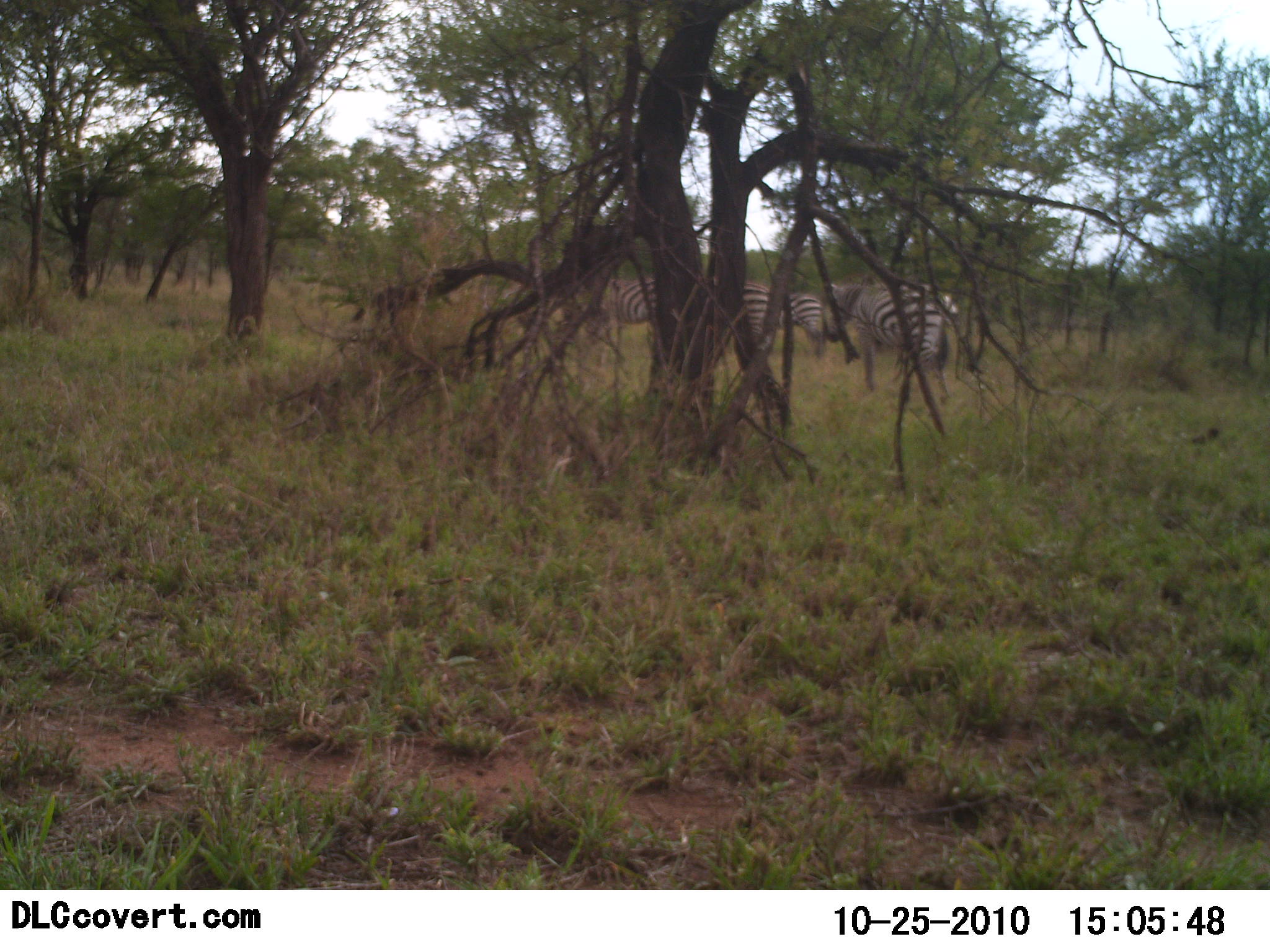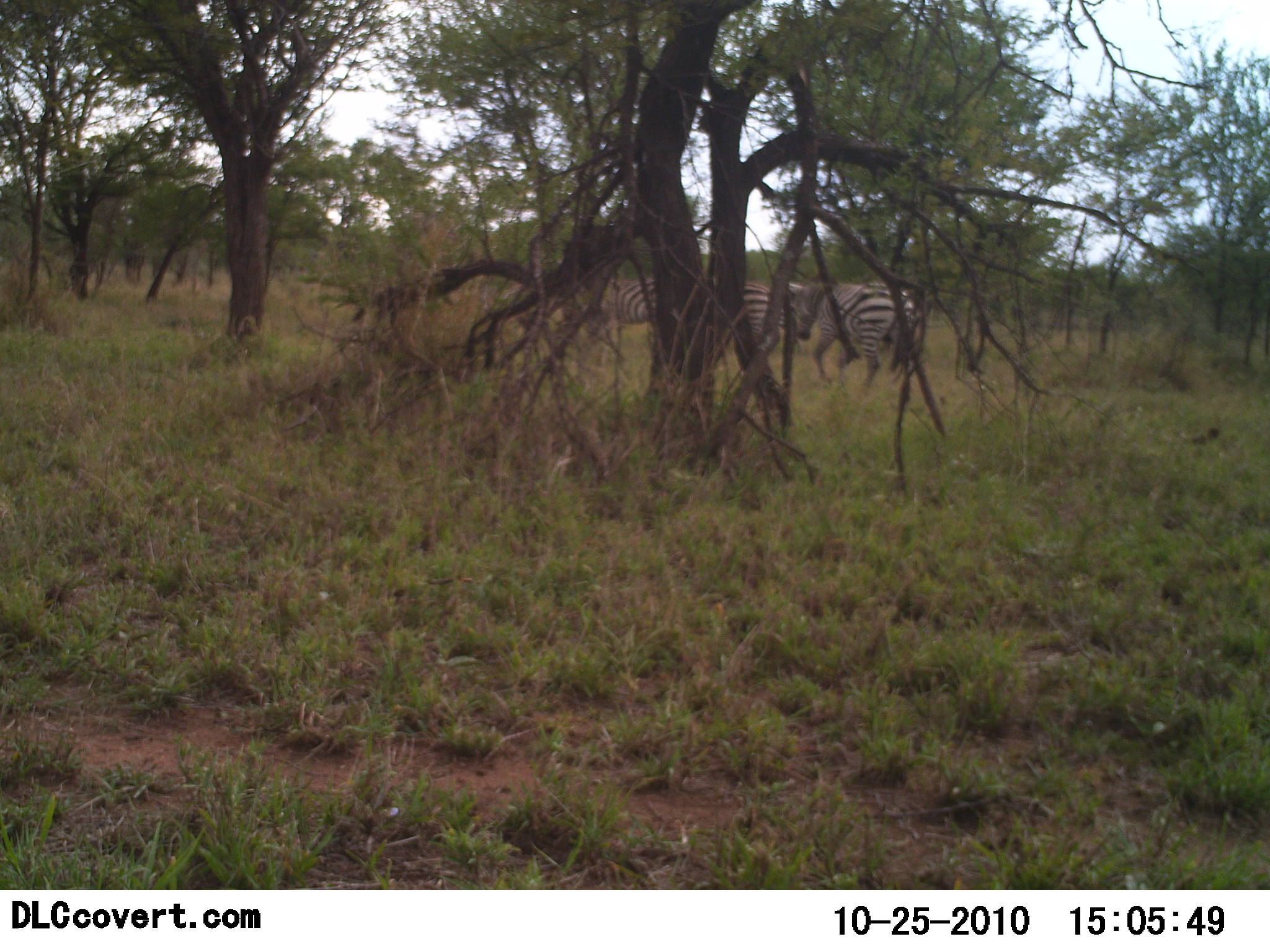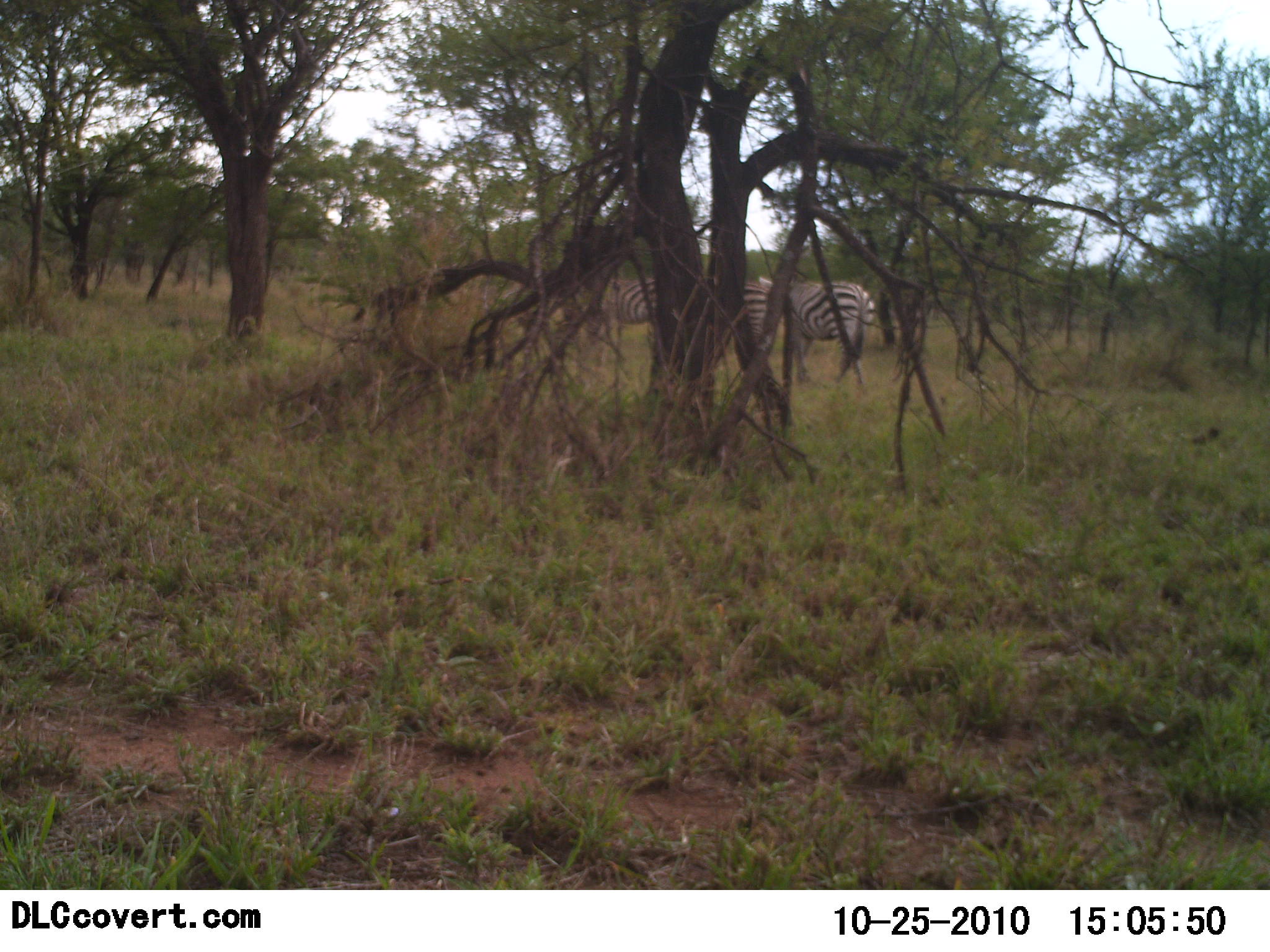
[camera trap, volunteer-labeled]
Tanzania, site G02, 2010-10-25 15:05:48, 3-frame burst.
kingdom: Animalia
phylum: Chordata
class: Mammalia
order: Perissodactyla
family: Equidae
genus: Equus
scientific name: Equus quagga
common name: plains zebra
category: zebra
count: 3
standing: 85%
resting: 0%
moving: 85%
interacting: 8%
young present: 0%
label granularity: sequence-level